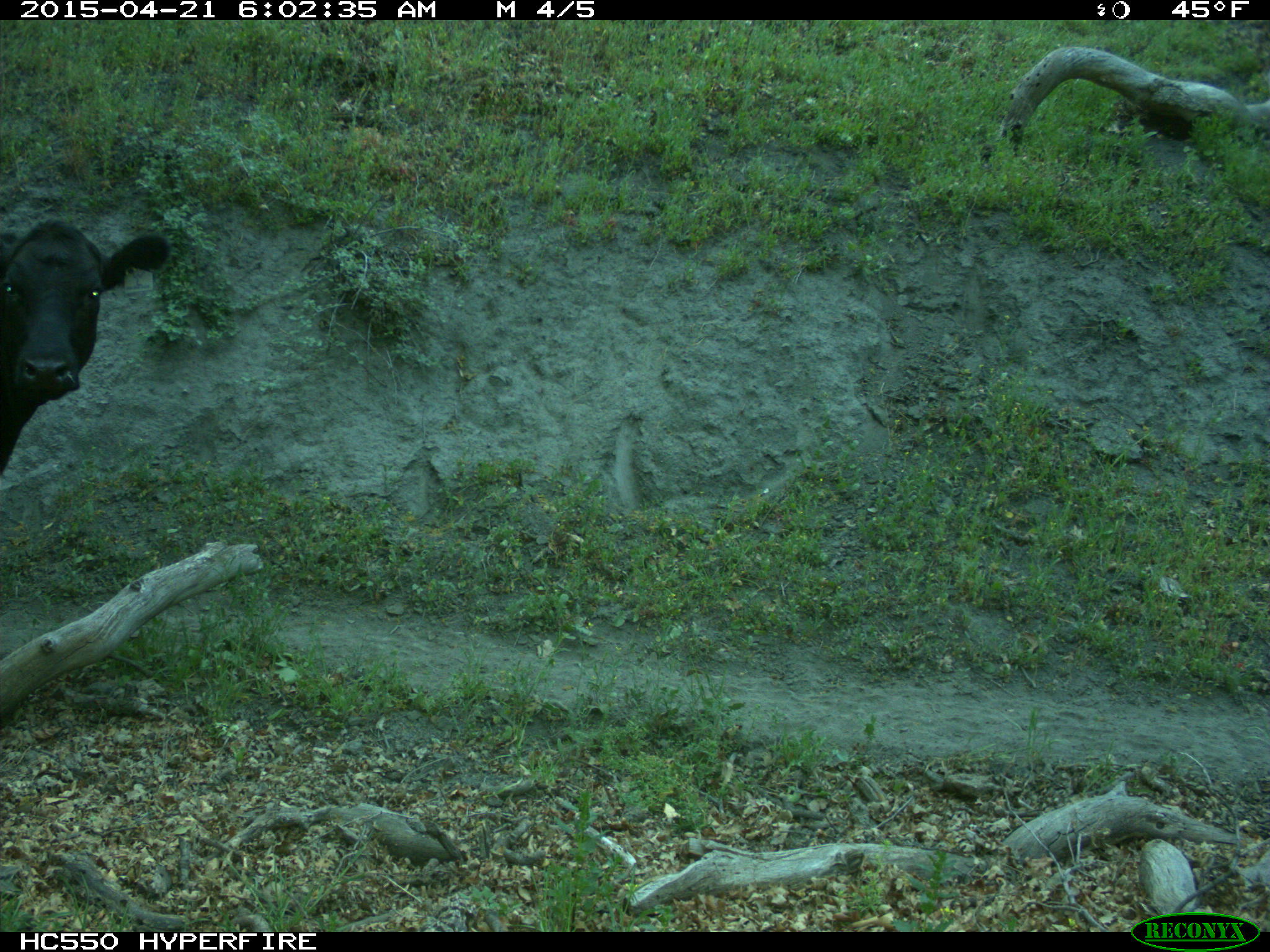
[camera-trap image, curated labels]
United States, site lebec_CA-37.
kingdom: Animalia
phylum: Chordata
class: Mammalia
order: Artiodactyla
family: Bovidae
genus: Bos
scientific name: Bos taurus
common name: domestic cow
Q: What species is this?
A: Bos taurus (domestic cow).